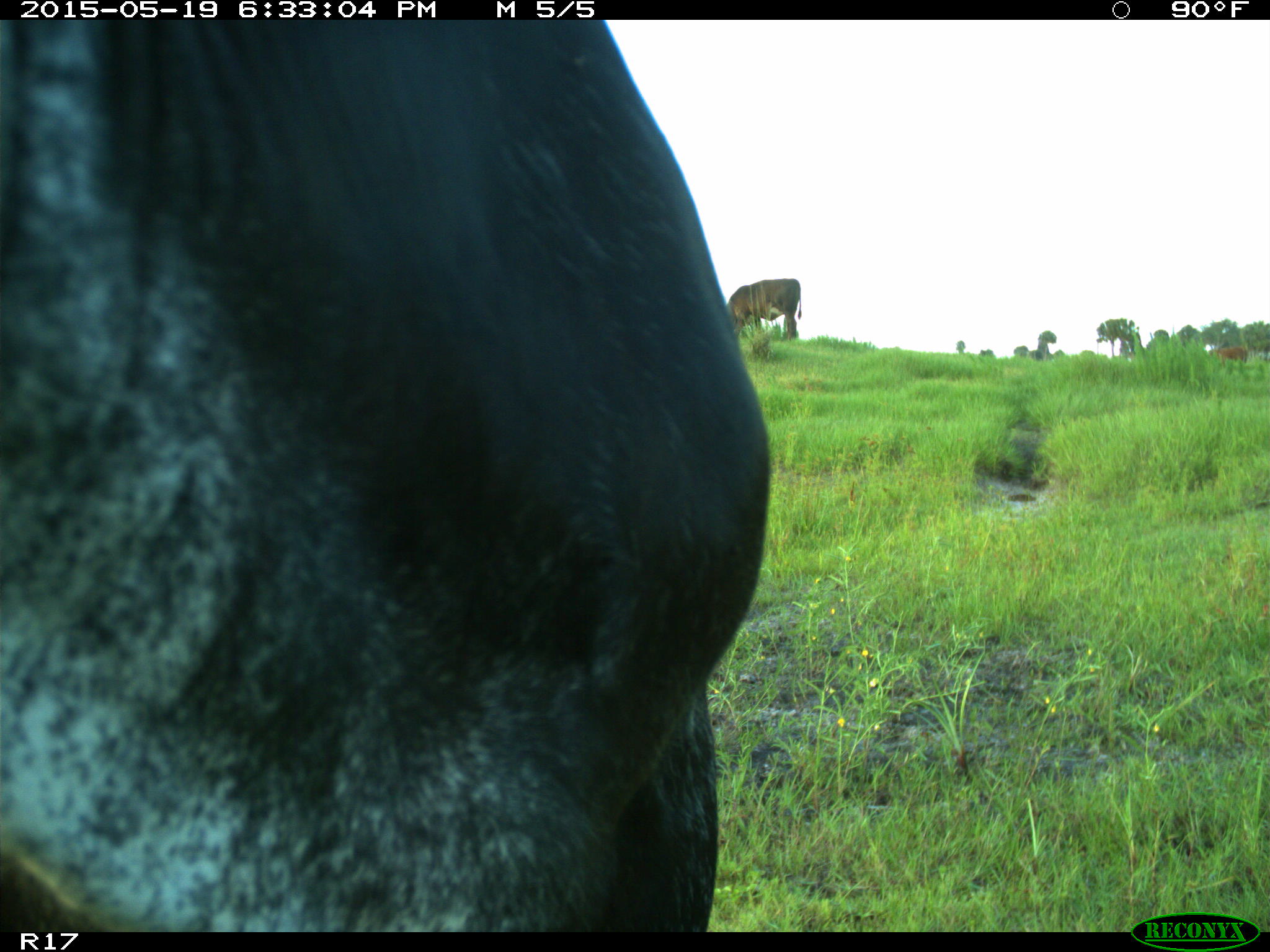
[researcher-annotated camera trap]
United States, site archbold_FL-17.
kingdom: Animalia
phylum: Chordata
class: Mammalia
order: Artiodactyla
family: Bovidae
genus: Bos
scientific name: Bos taurus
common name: domestic cow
Bos taurus (domestic cow).